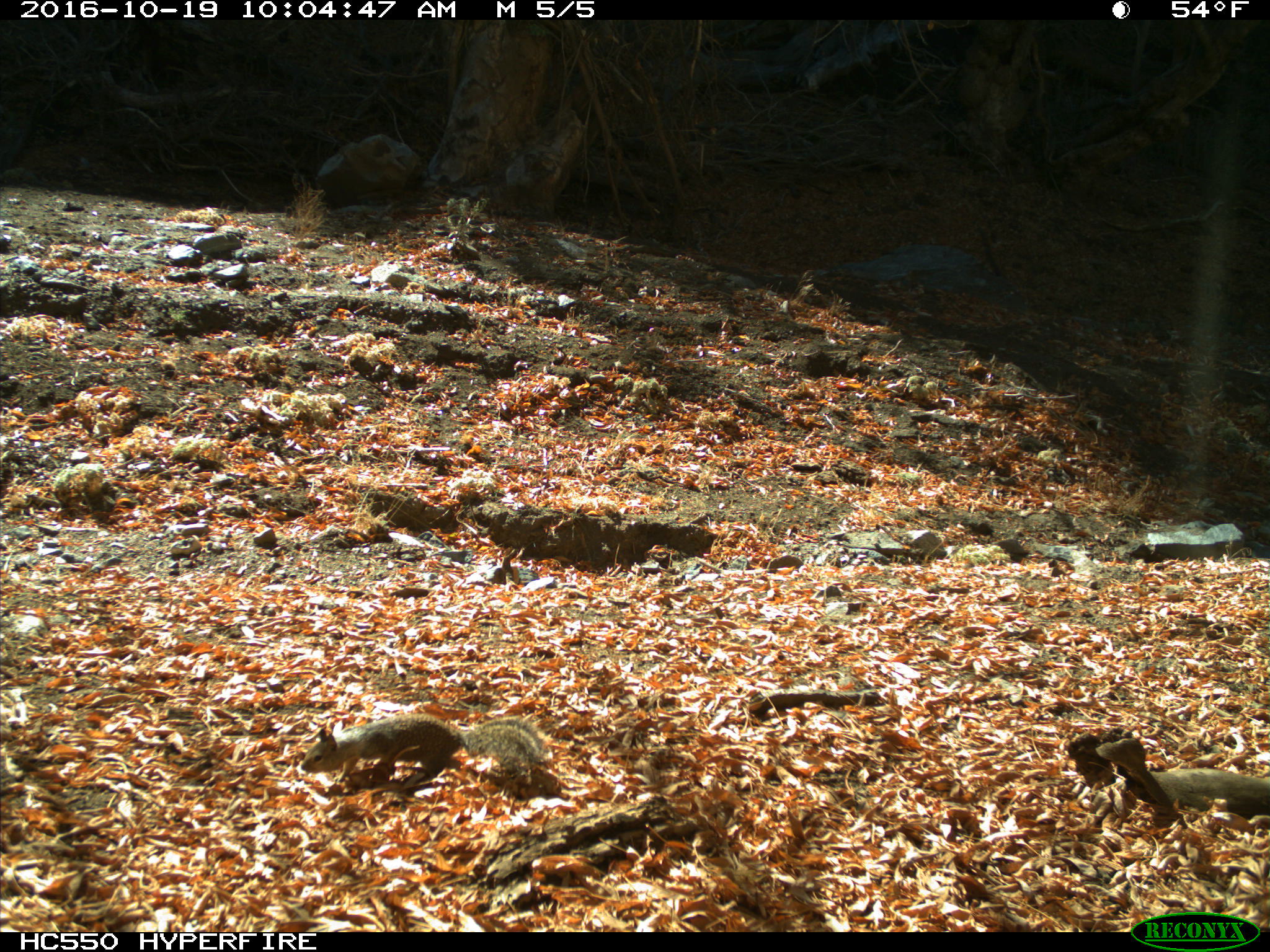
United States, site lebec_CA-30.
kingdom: Animalia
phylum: Chordata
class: Mammalia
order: Rodentia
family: Sciuridae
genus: Otospermophilus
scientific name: Otospermophilus beecheyi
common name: california ground squirrel